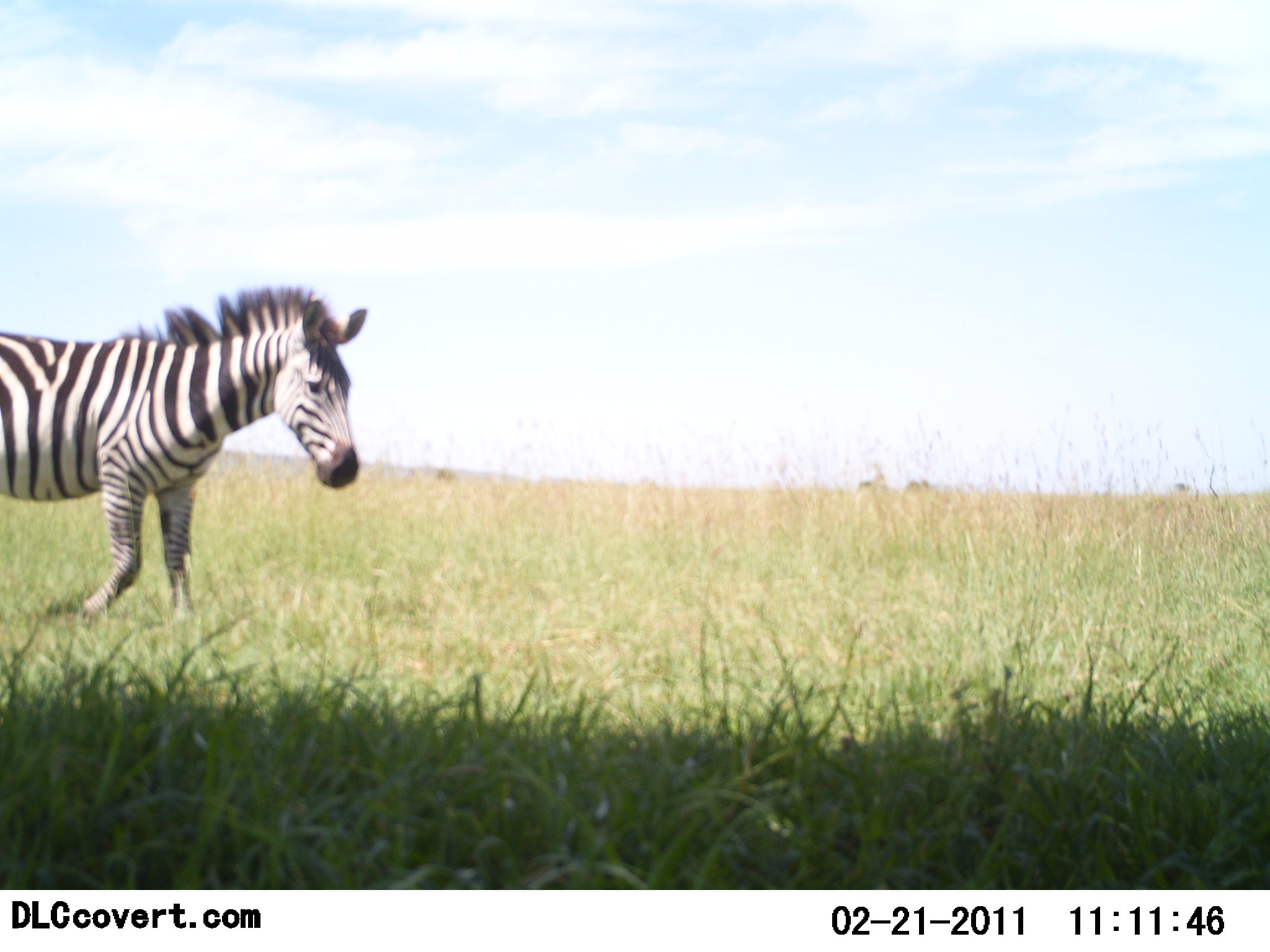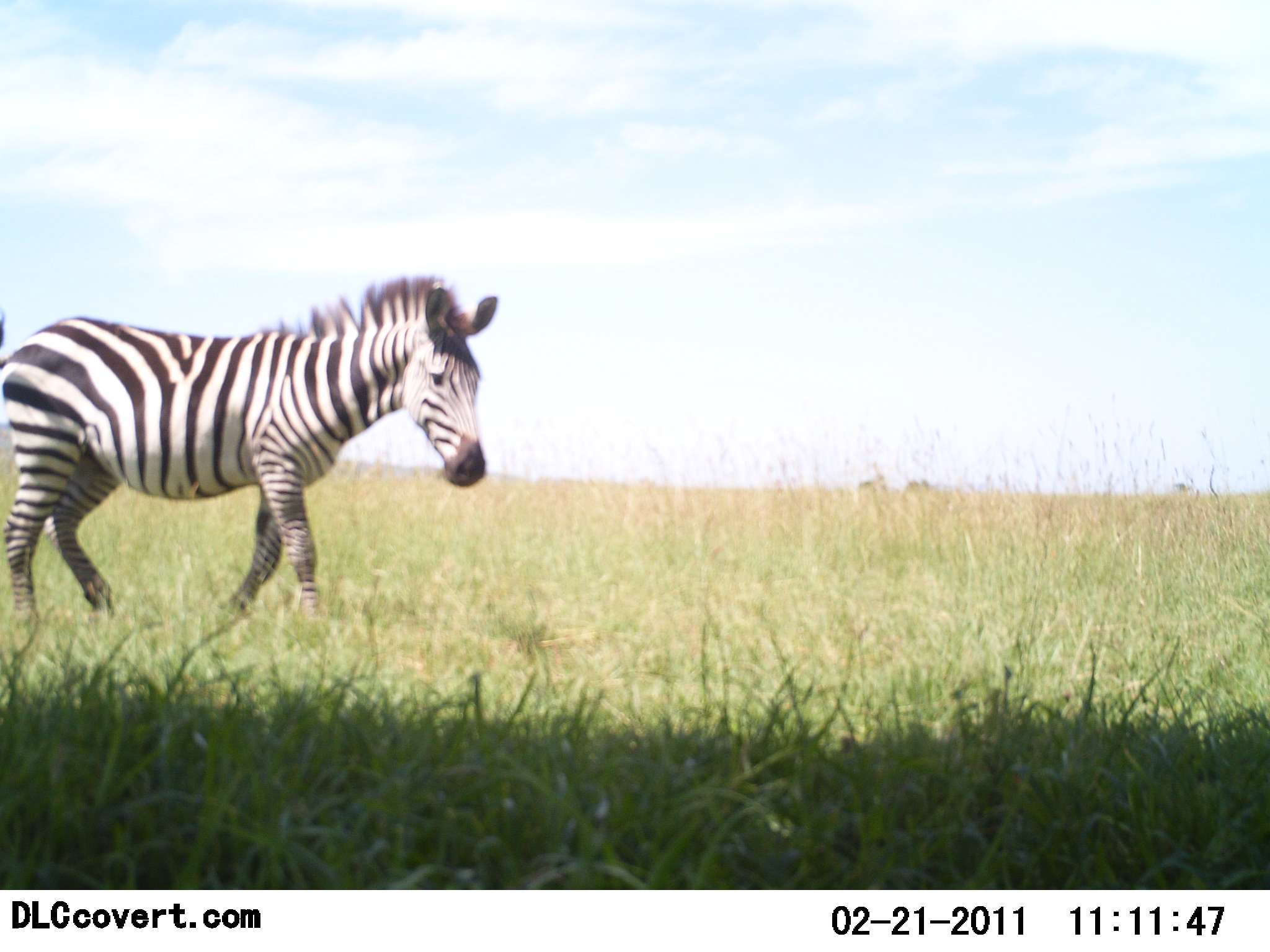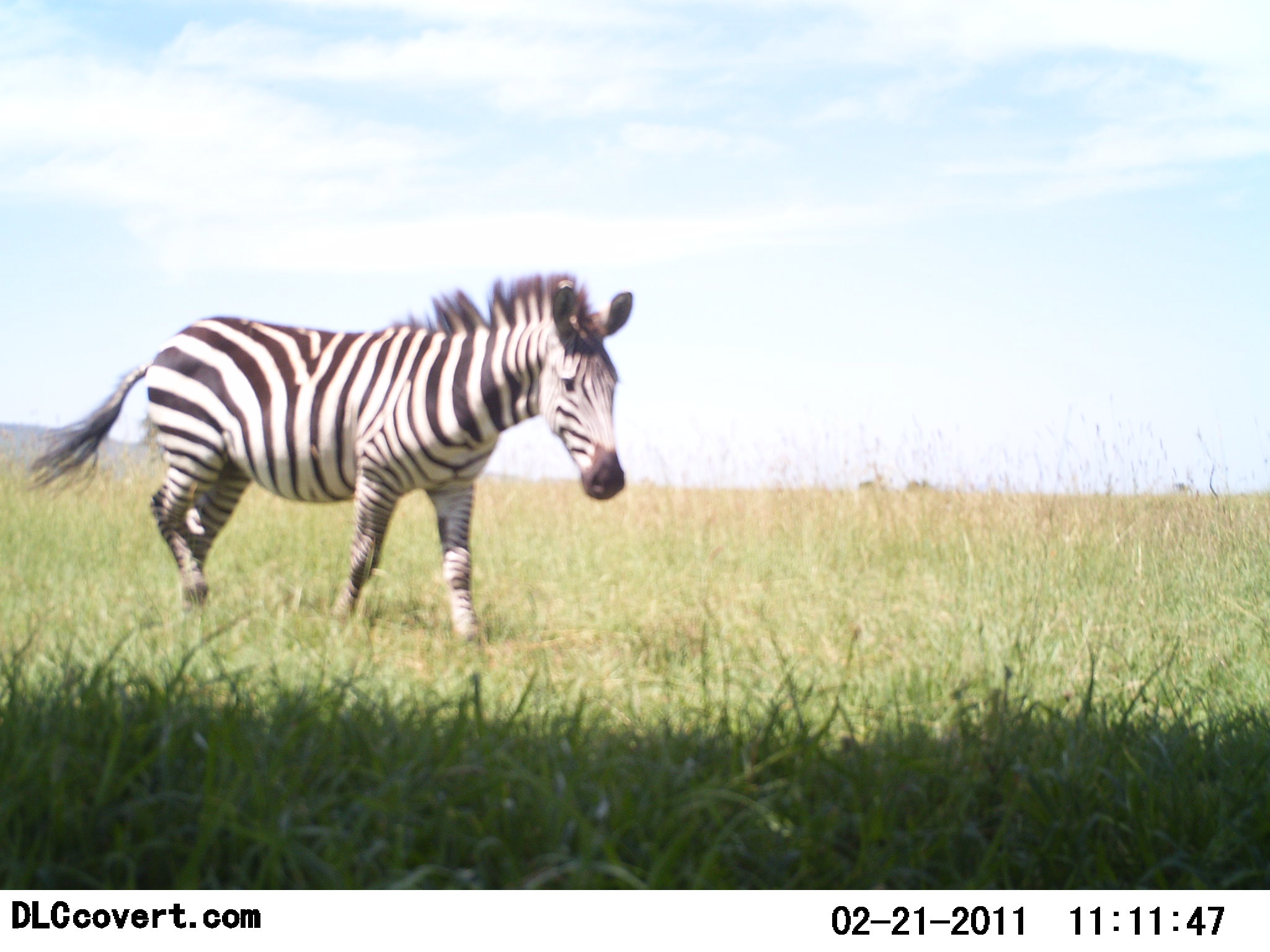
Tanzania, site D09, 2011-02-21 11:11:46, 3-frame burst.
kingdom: Animalia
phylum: Chordata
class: Mammalia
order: Perissodactyla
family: Equidae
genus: Equus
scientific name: Equus quagga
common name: plains zebra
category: zebra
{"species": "zebra (plains zebra) (Equus quagga)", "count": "1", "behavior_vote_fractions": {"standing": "9%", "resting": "0%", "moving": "100%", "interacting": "0%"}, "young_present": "0%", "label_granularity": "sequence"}